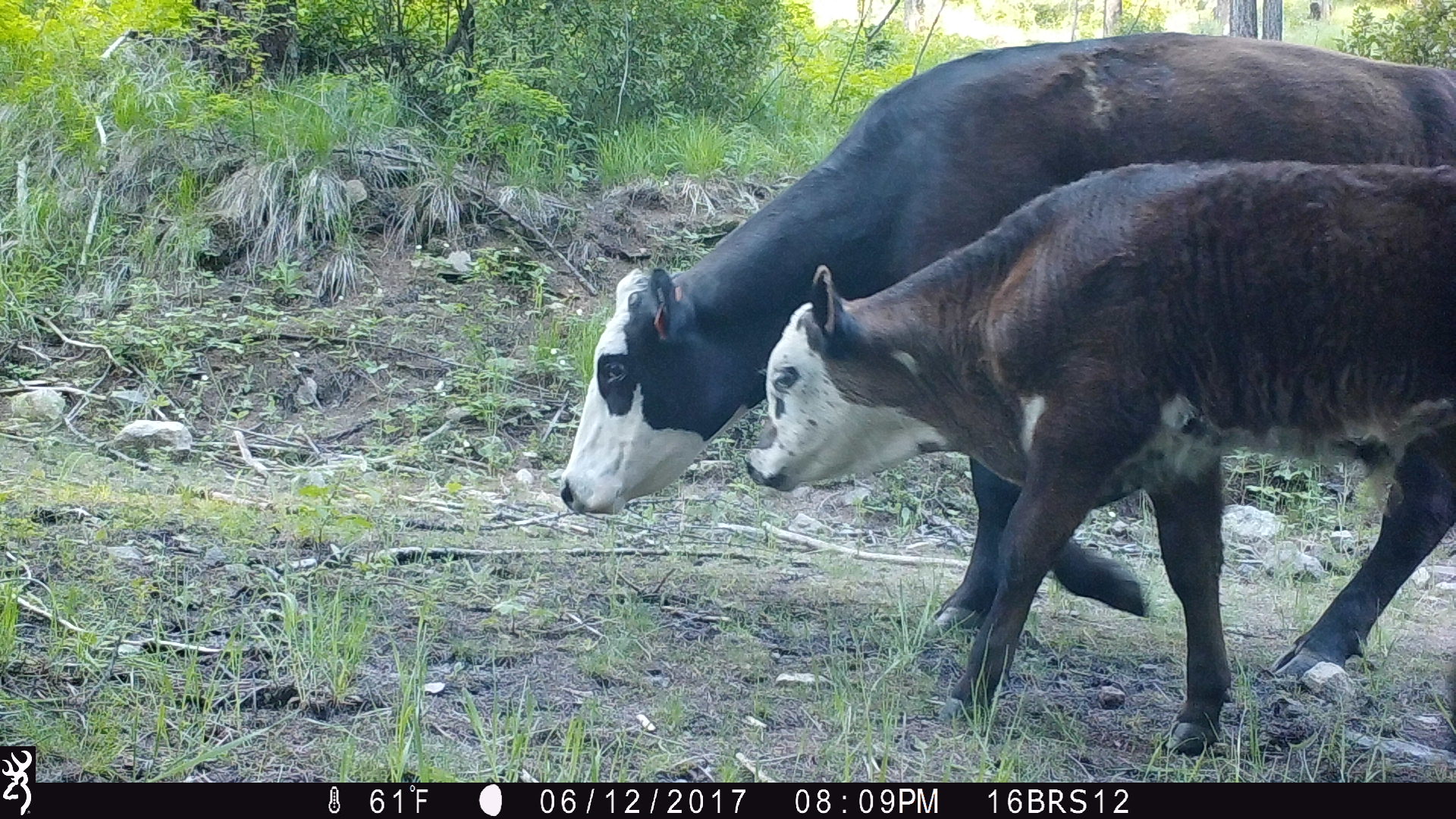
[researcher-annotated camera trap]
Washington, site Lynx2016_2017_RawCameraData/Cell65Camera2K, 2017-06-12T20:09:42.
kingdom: Animalia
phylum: Chordata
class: Mammalia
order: Artiodactyla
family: Bovidae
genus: Bos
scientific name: Bos taurus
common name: domestic cattle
Domestic cattle (Bos taurus). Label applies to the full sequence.